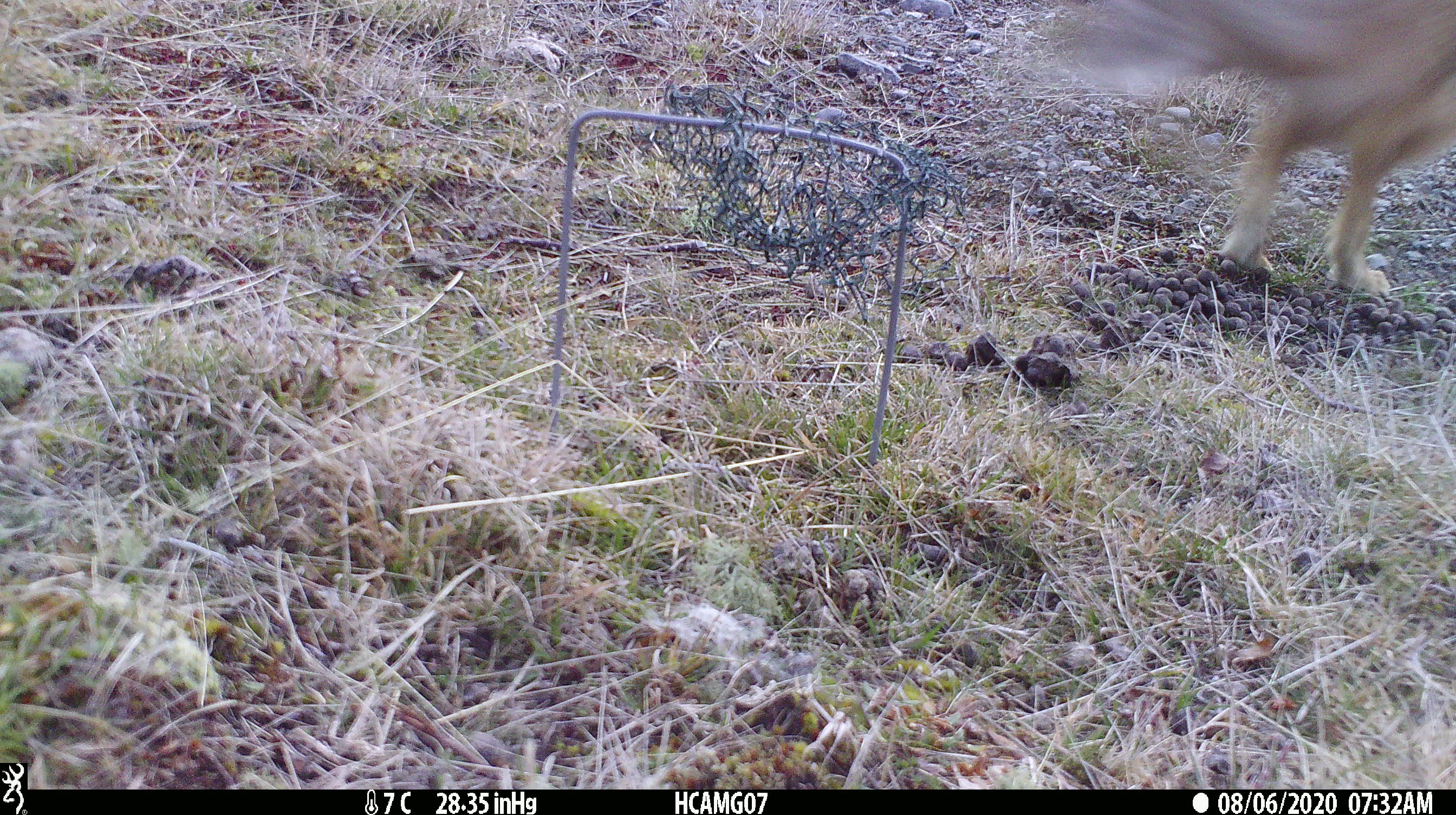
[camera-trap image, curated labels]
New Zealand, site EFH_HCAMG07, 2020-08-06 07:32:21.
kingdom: Animalia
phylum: Chordata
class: Mammalia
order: Lagomorpha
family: Leporidae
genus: Lepus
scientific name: Lepus europaeus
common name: brown hare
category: hare